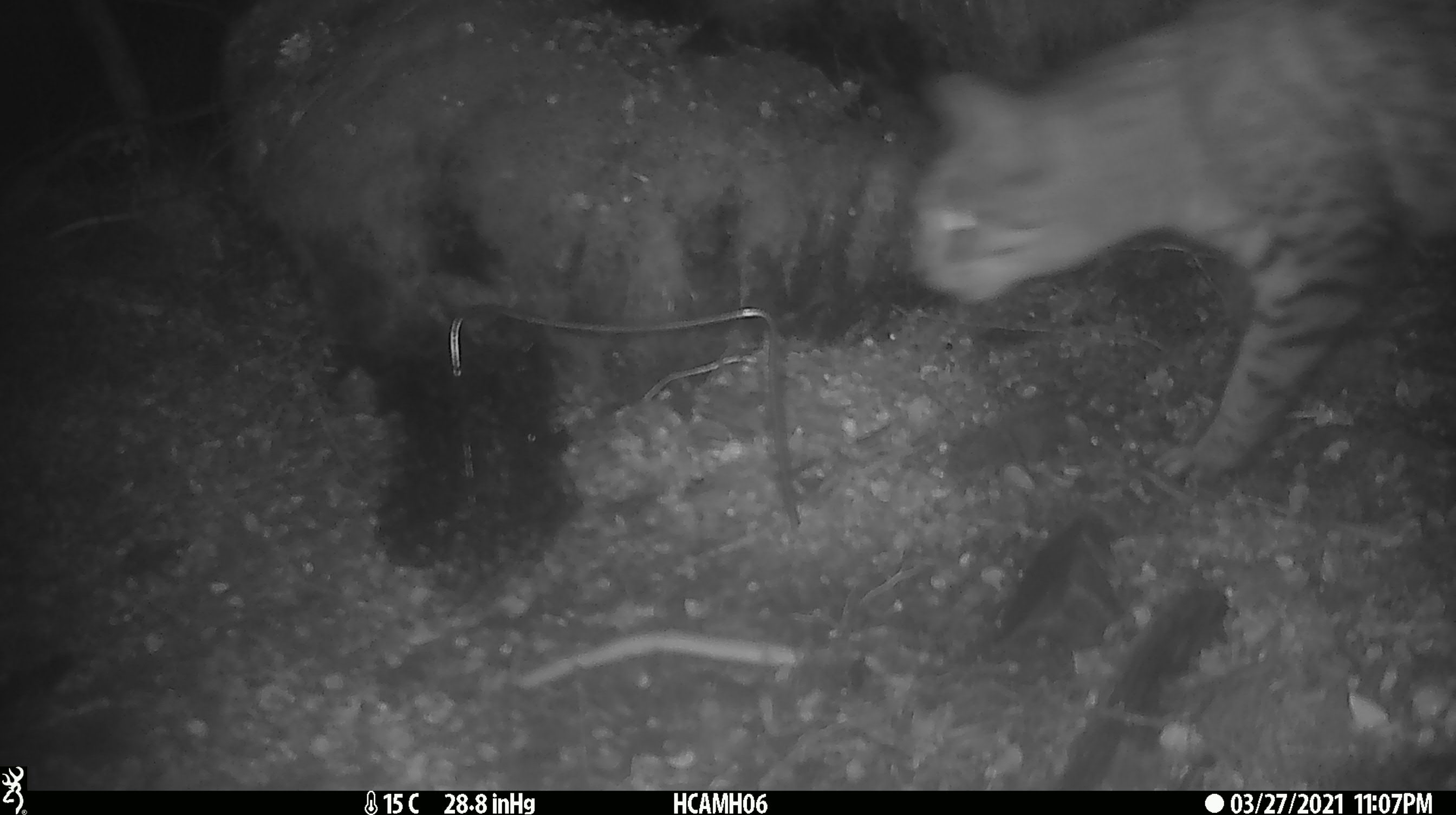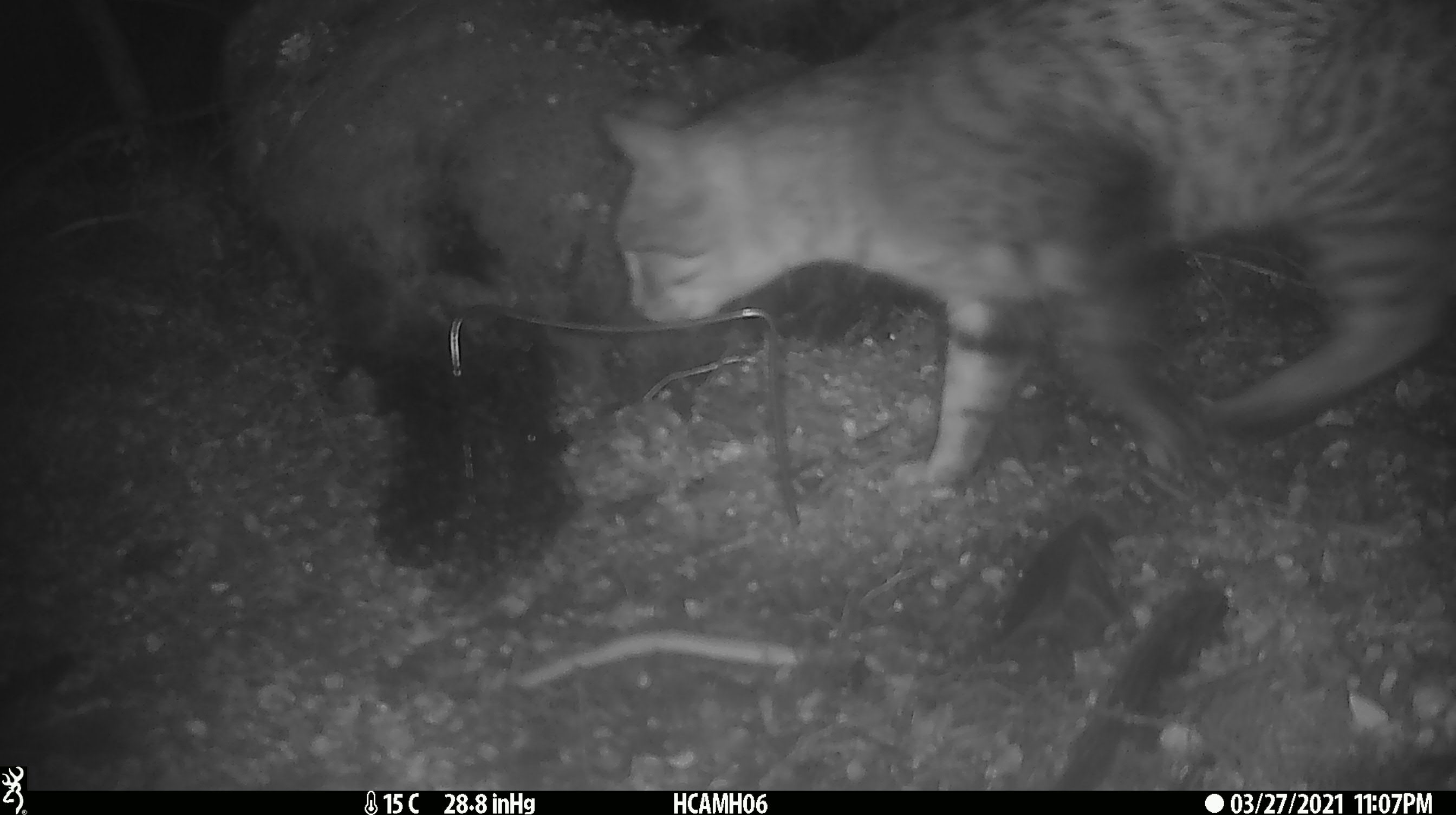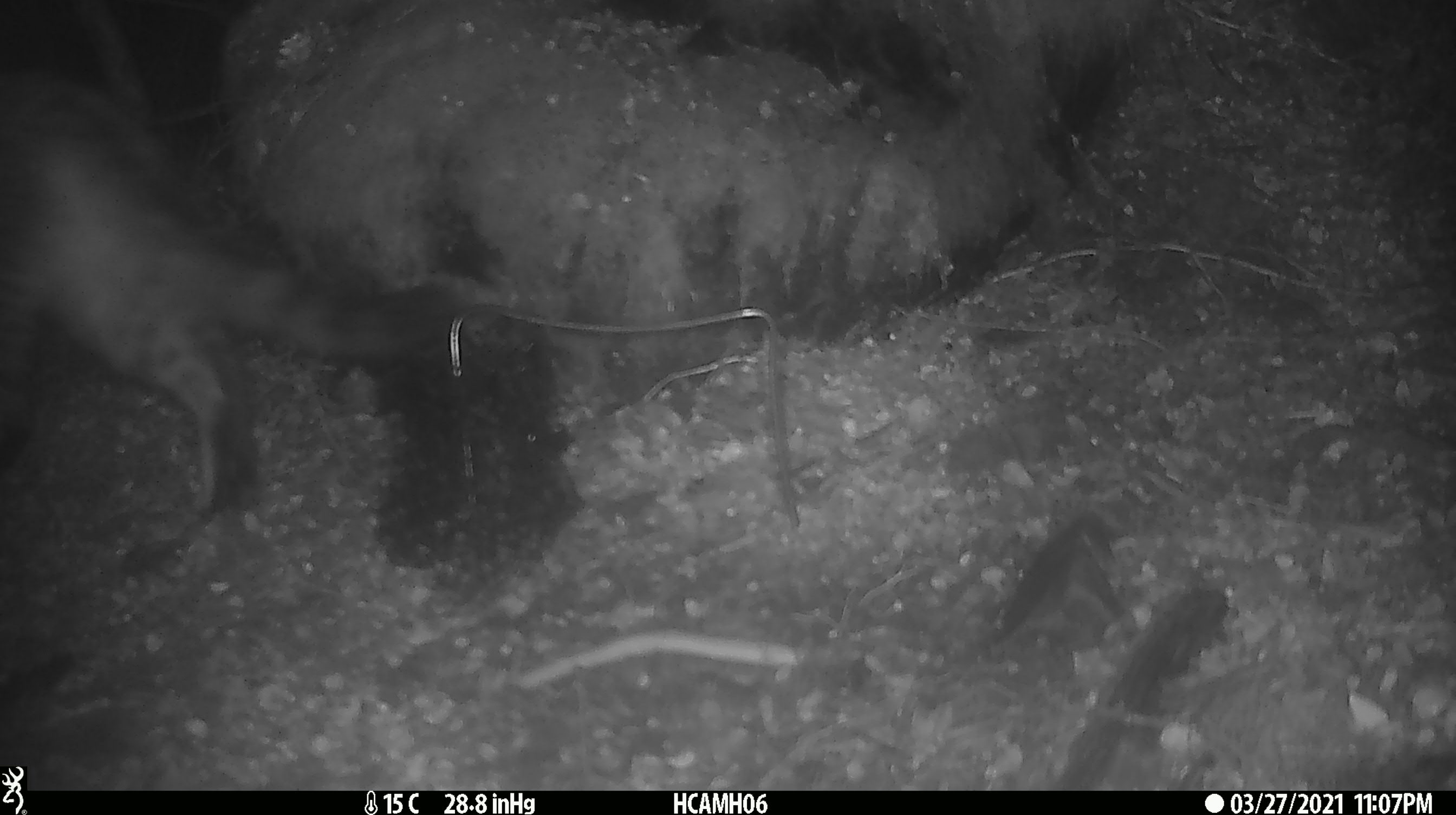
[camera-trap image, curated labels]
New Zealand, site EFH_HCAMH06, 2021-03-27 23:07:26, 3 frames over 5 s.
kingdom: Animalia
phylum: Chordata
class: Mammalia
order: Carnivora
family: Felidae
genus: Felis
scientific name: Felis catus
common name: domestic cat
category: cat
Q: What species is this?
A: Cat (domestic cat) (Felis catus).